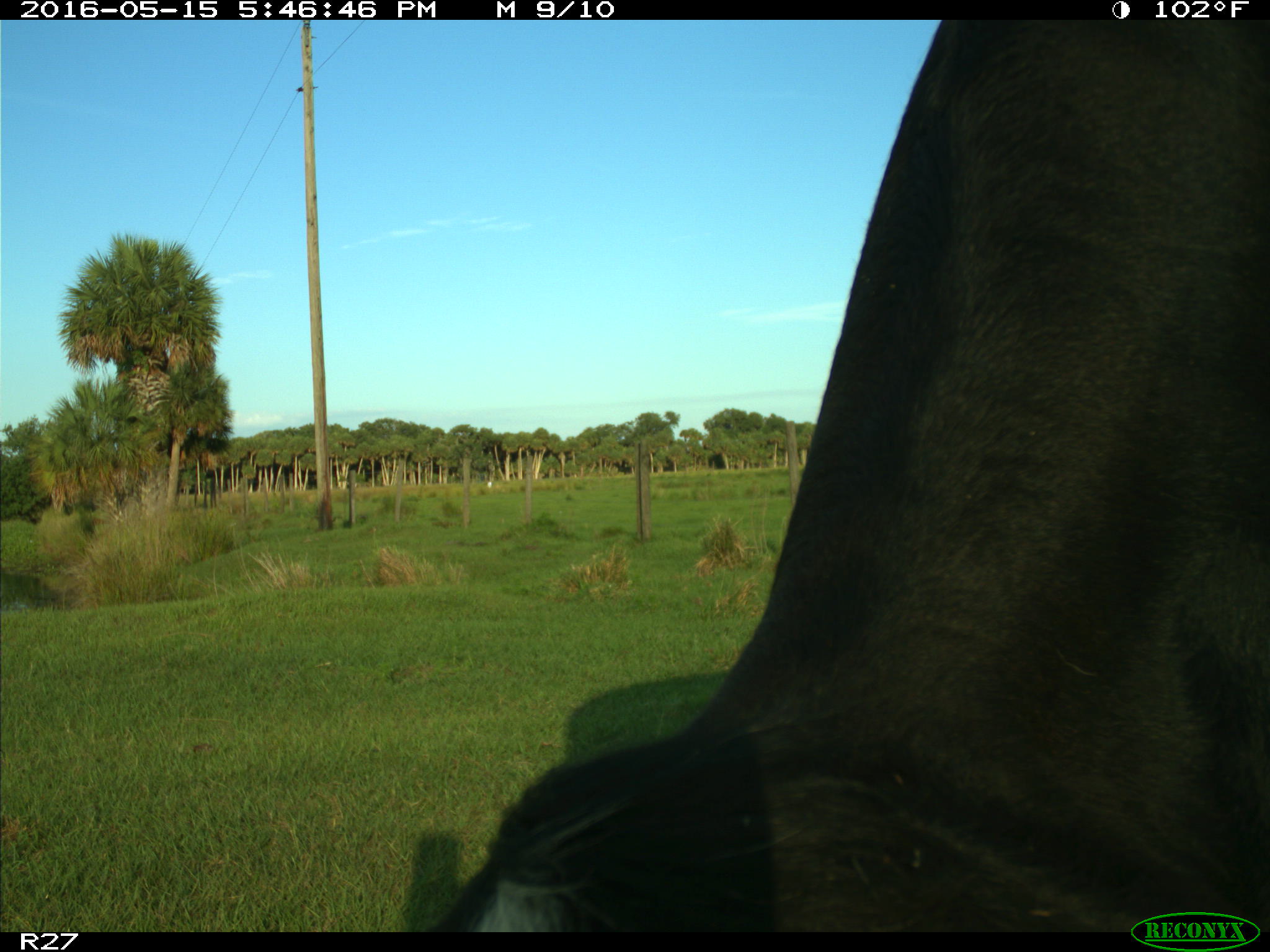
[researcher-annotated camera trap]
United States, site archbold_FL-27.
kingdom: Animalia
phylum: Chordata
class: Mammalia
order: Artiodactyla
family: Bovidae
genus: Bos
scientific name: Bos taurus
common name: domestic cow